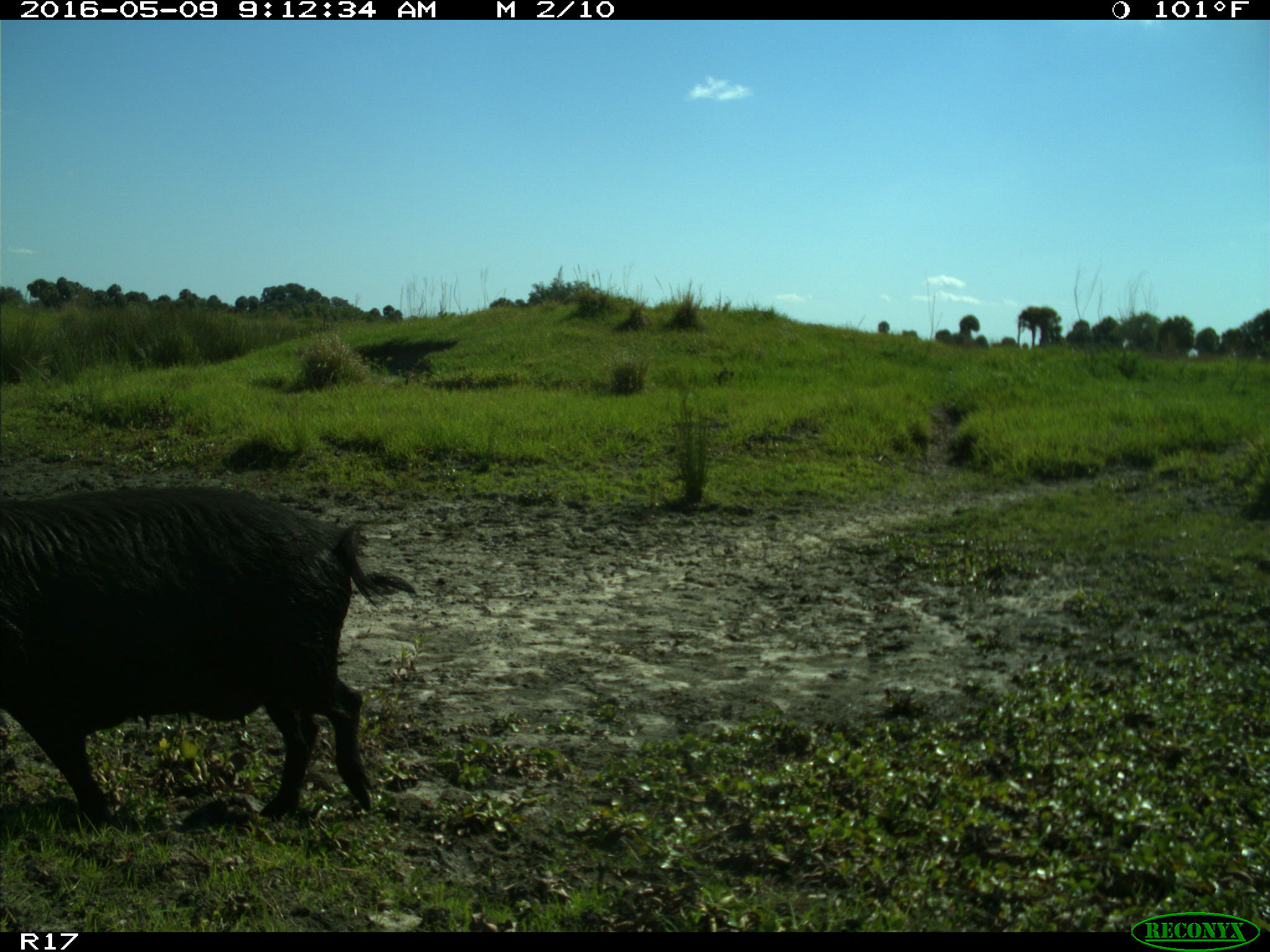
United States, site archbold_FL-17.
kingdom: Animalia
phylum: Chordata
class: Mammalia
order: Artiodactyla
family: Suidae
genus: Sus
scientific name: Sus scrofa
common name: wild boar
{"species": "Sus scrofa (wild boar)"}